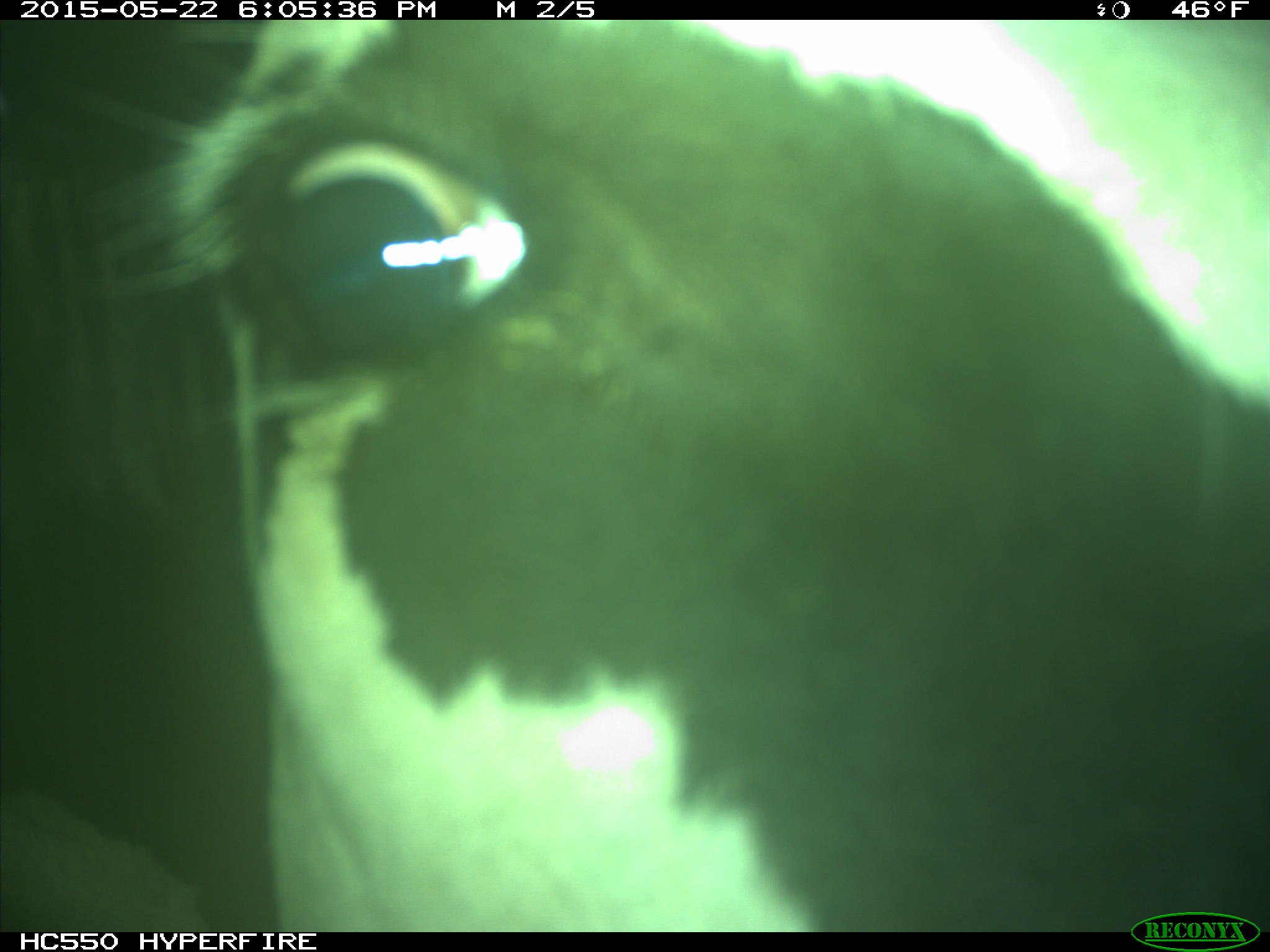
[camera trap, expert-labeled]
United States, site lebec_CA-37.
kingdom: Animalia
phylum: Chordata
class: Mammalia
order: Artiodactyla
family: Bovidae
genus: Bos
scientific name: Bos taurus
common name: domestic cow